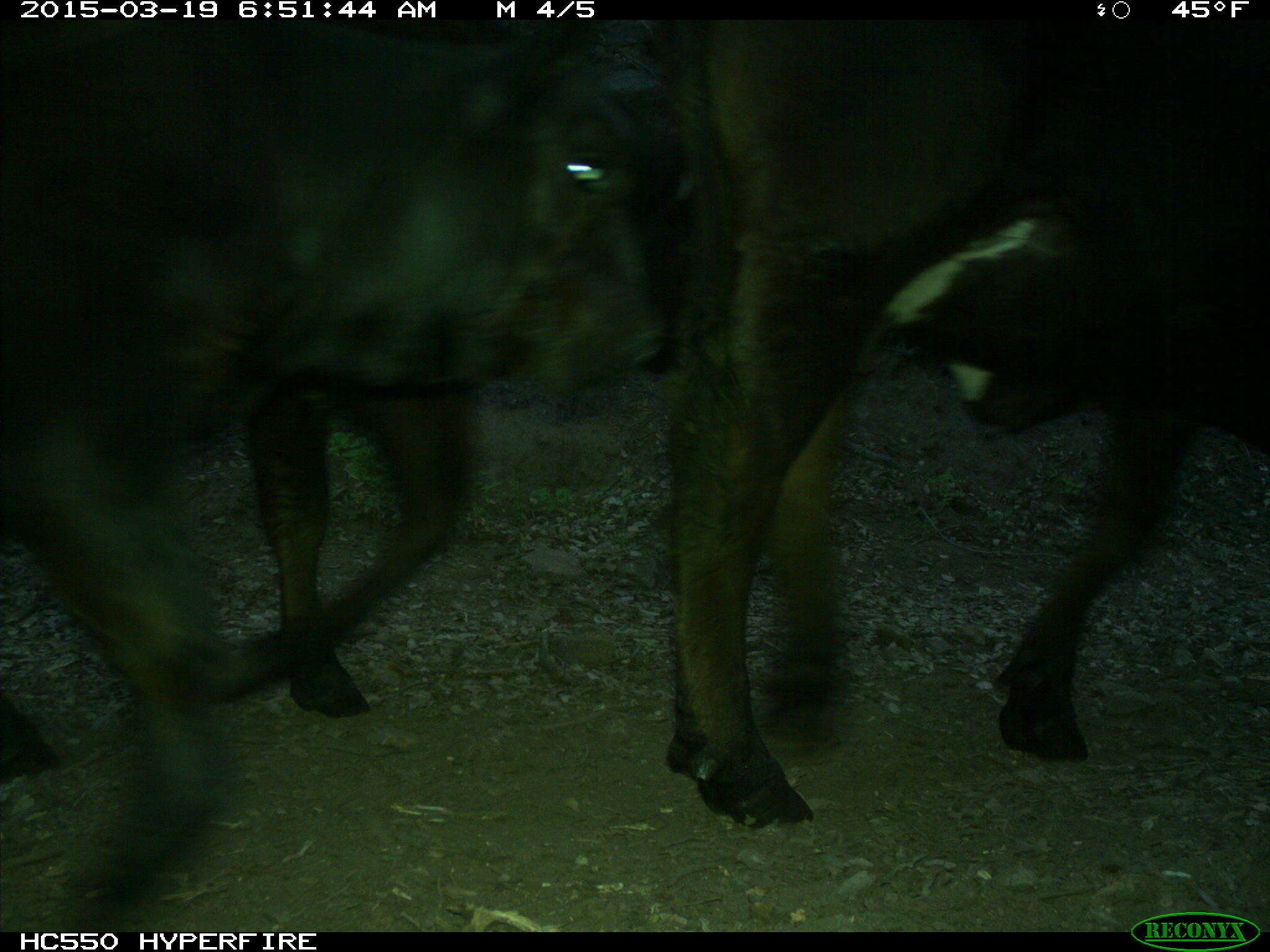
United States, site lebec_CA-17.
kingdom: Animalia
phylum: Chordata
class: Mammalia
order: Artiodactyla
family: Bovidae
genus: Bos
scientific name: Bos taurus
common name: domestic cow